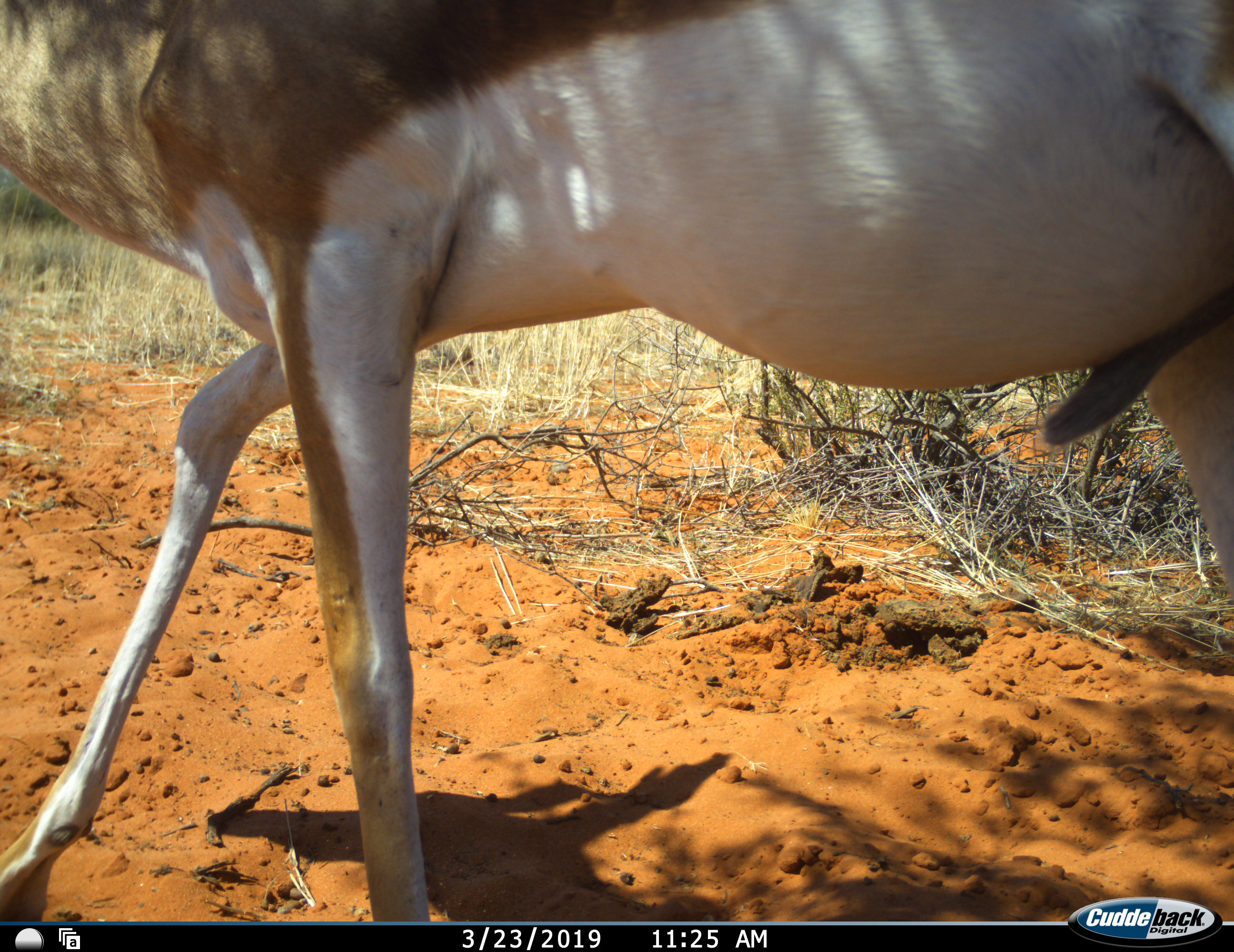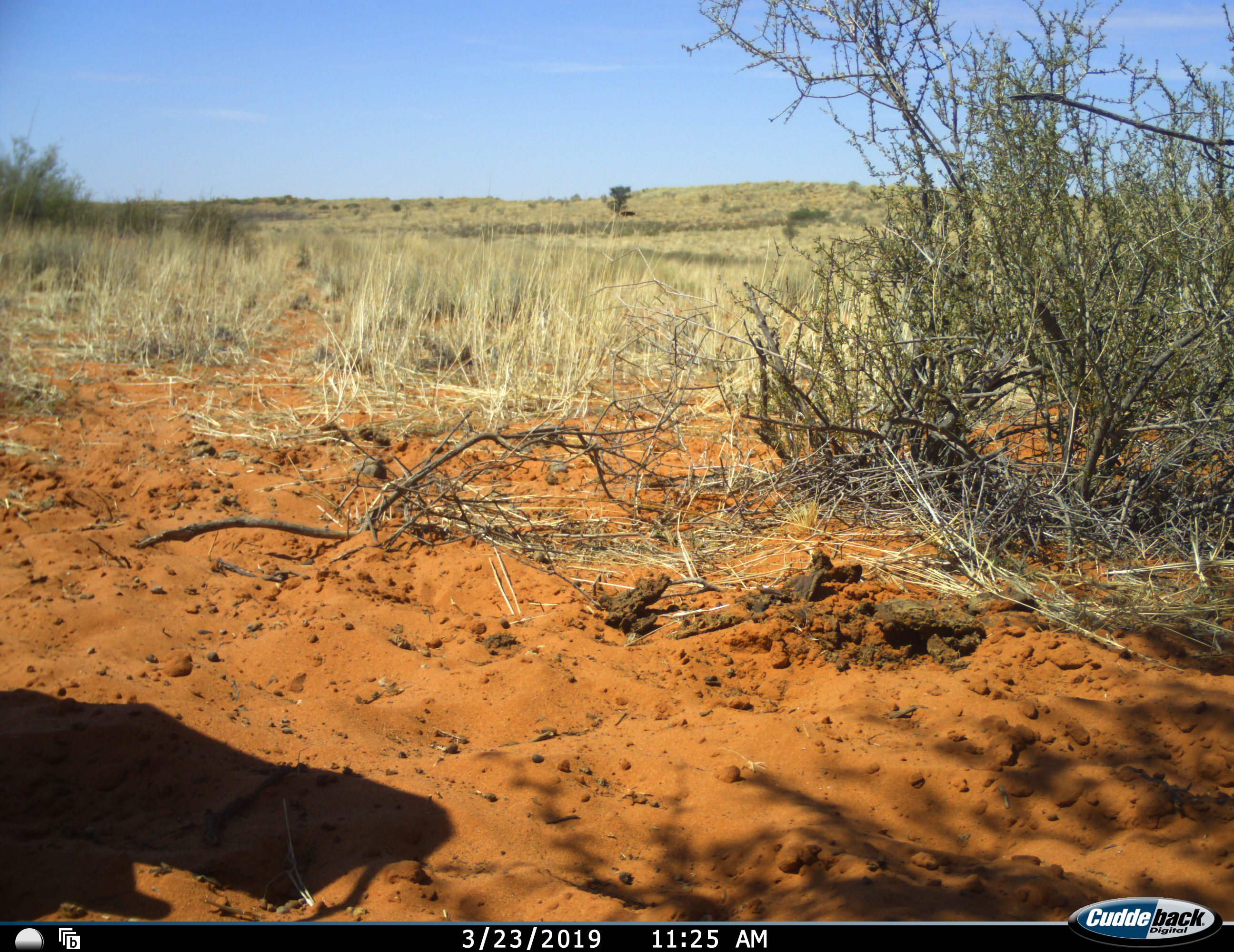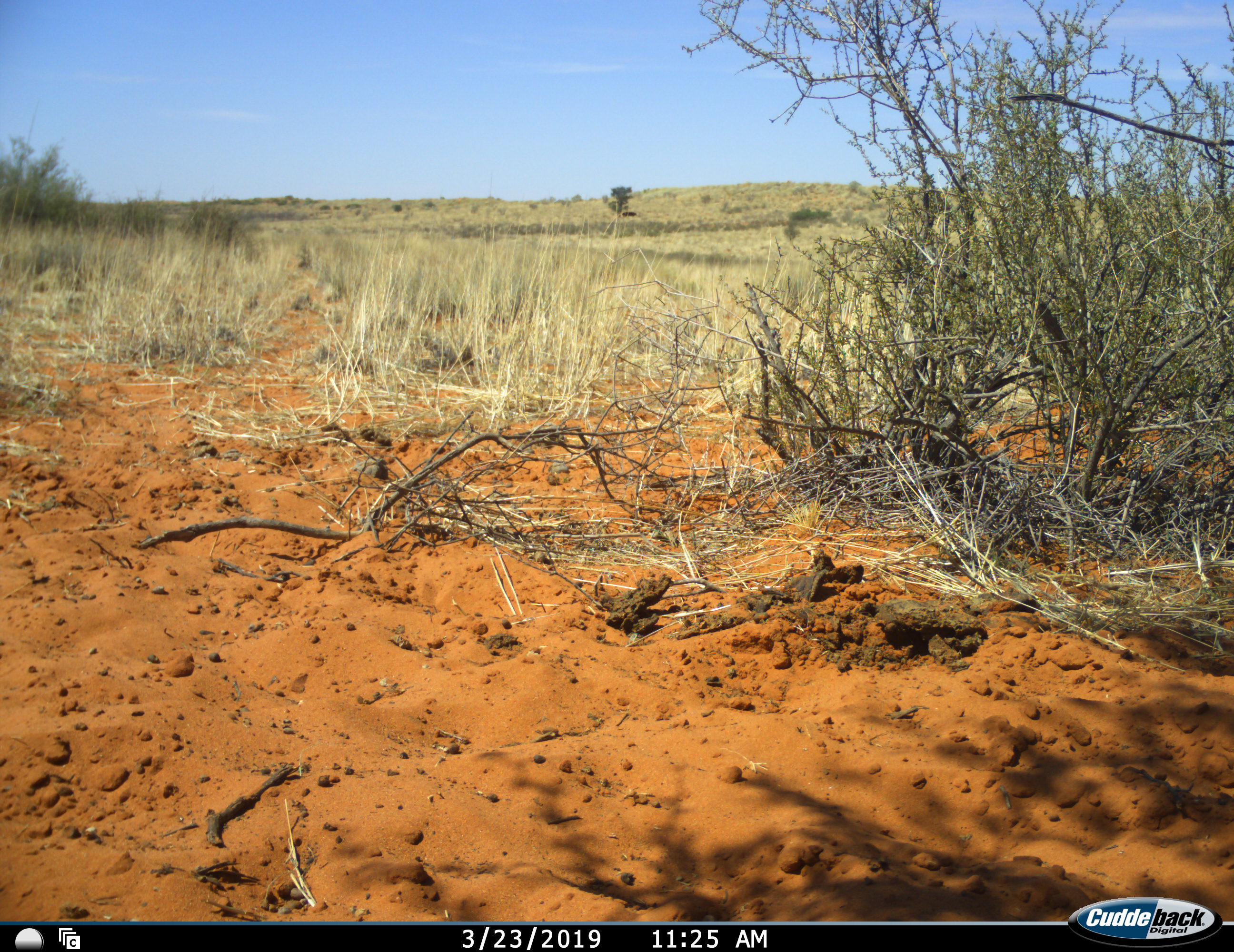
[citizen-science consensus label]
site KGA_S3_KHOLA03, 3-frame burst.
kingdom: Animalia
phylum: Chordata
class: Mammalia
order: Artiodactyla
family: Bovidae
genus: Antidorcas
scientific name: Antidorcas marsupialis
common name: springbok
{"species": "springbok (Antidorcas marsupialis)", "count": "1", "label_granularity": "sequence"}